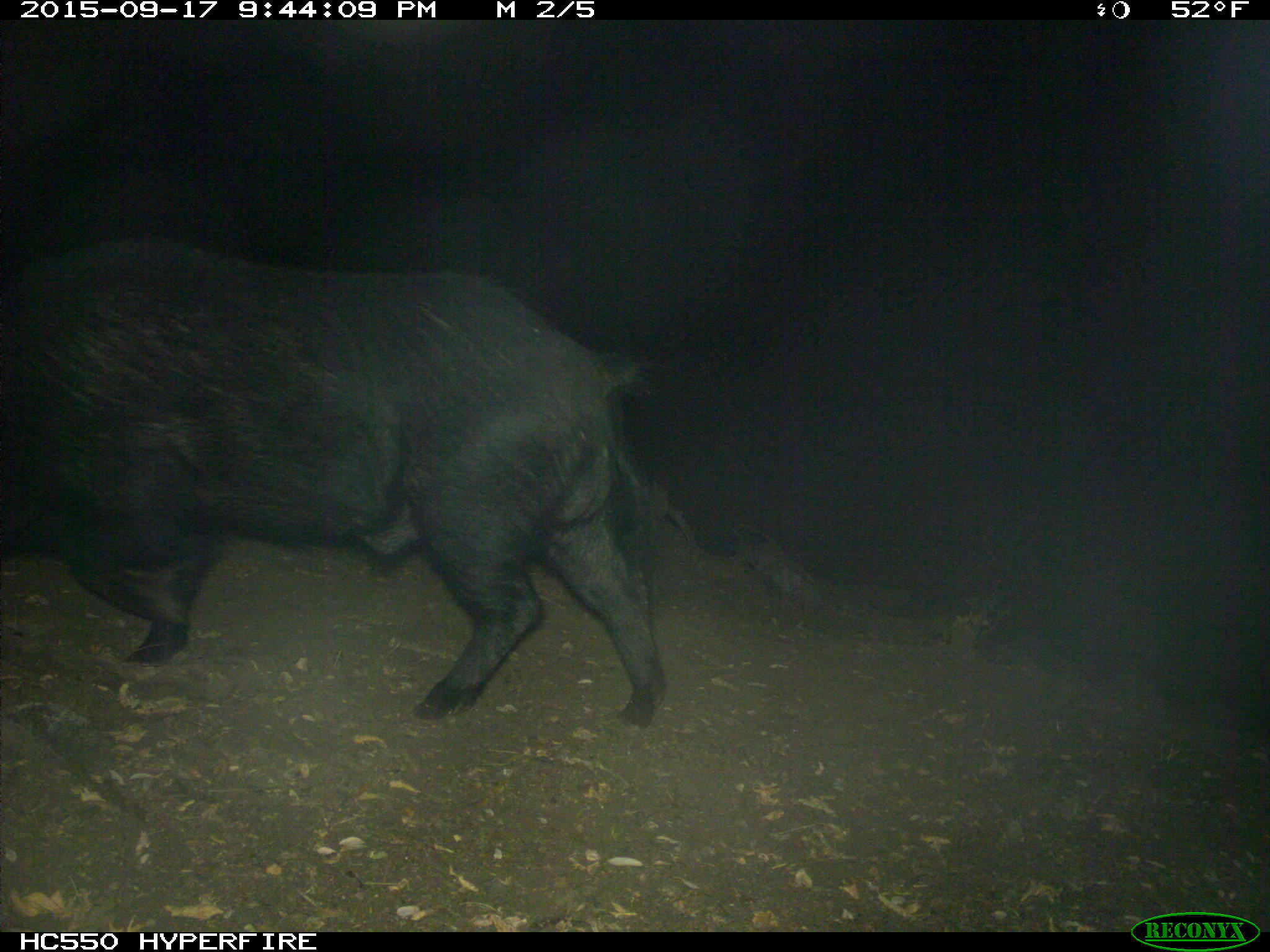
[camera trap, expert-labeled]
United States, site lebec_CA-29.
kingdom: Animalia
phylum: Chordata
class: Mammalia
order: Artiodactyla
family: Suidae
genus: Sus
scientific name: Sus scrofa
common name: wild boar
Sus scrofa (wild boar).